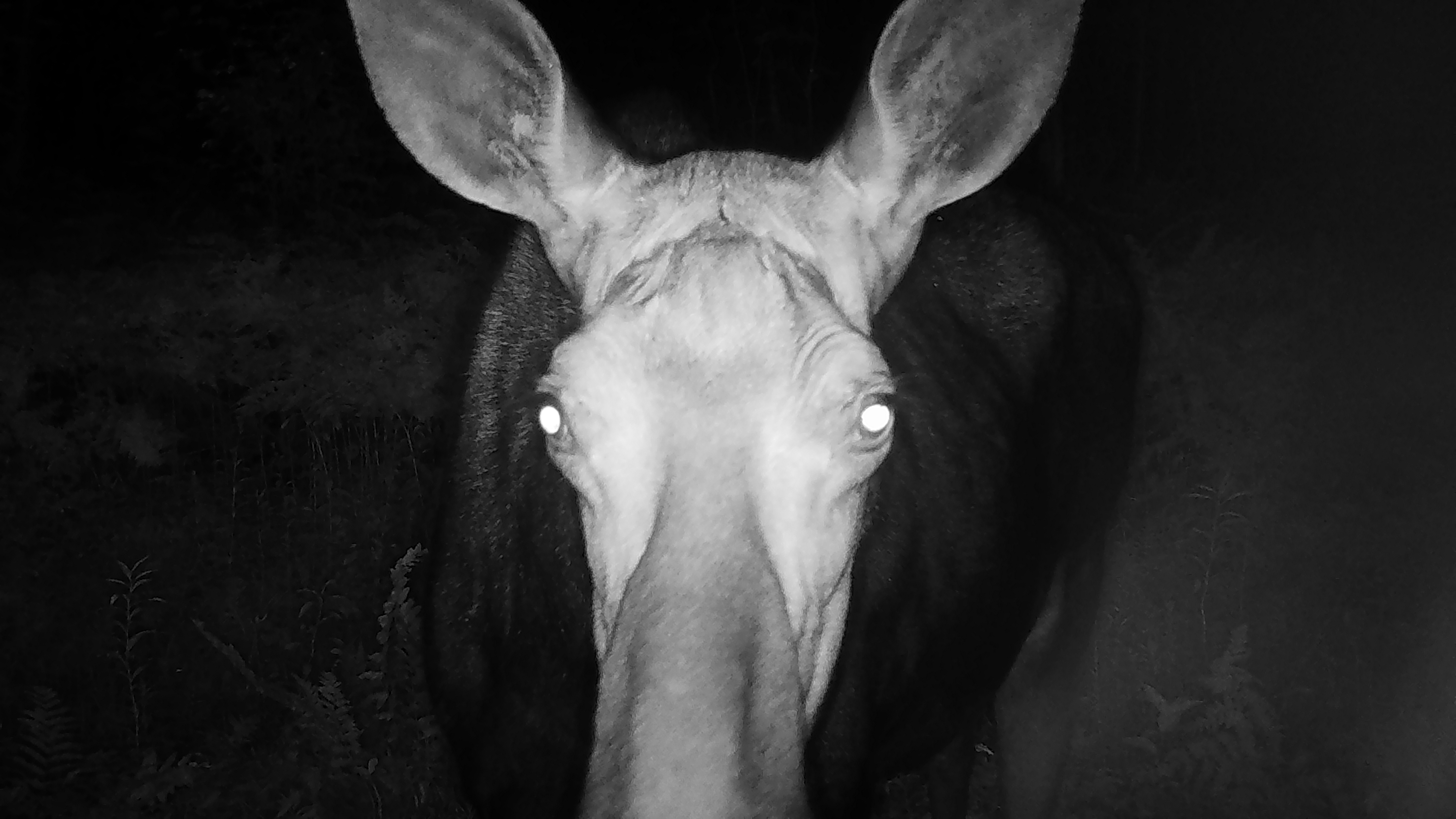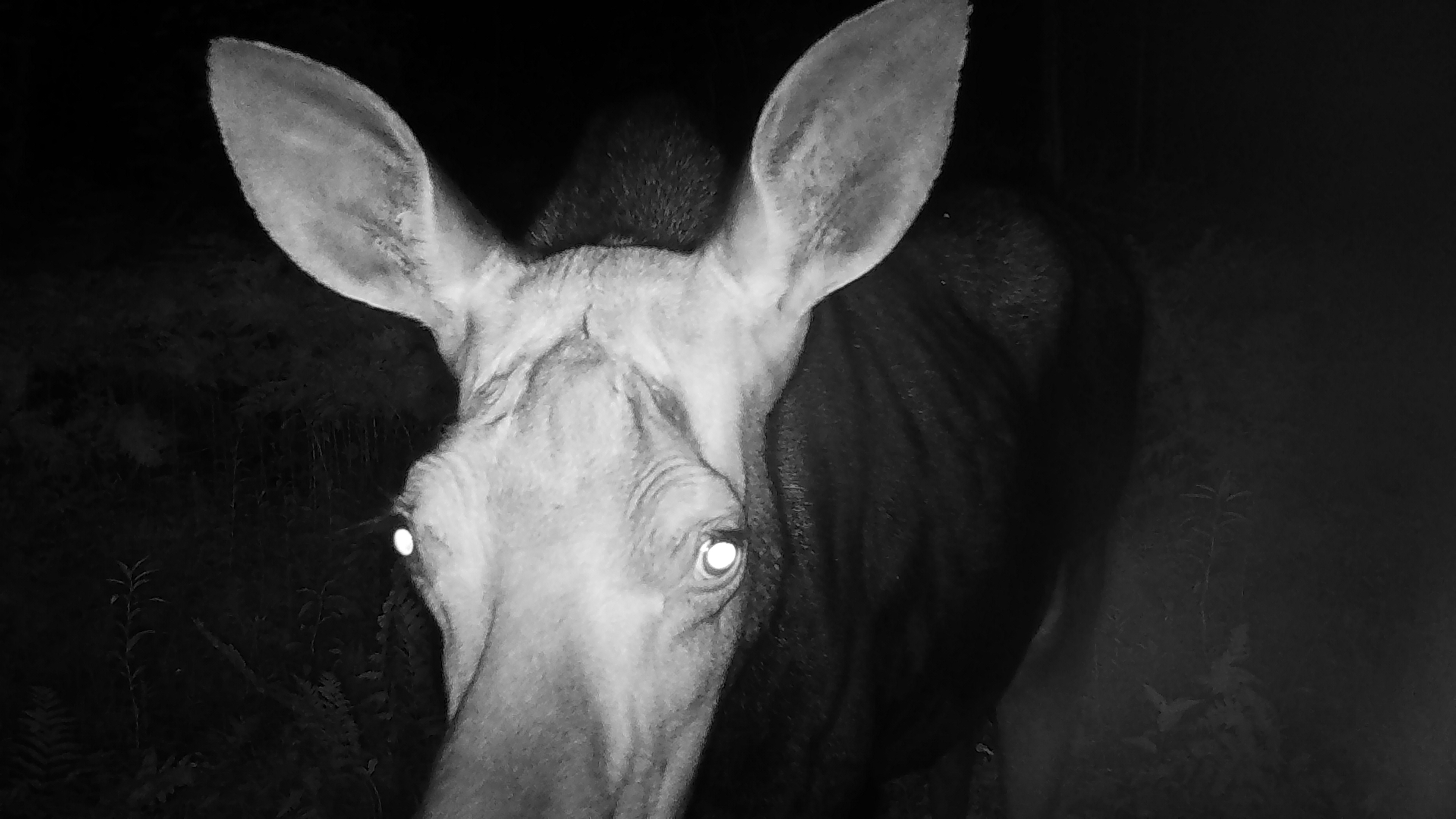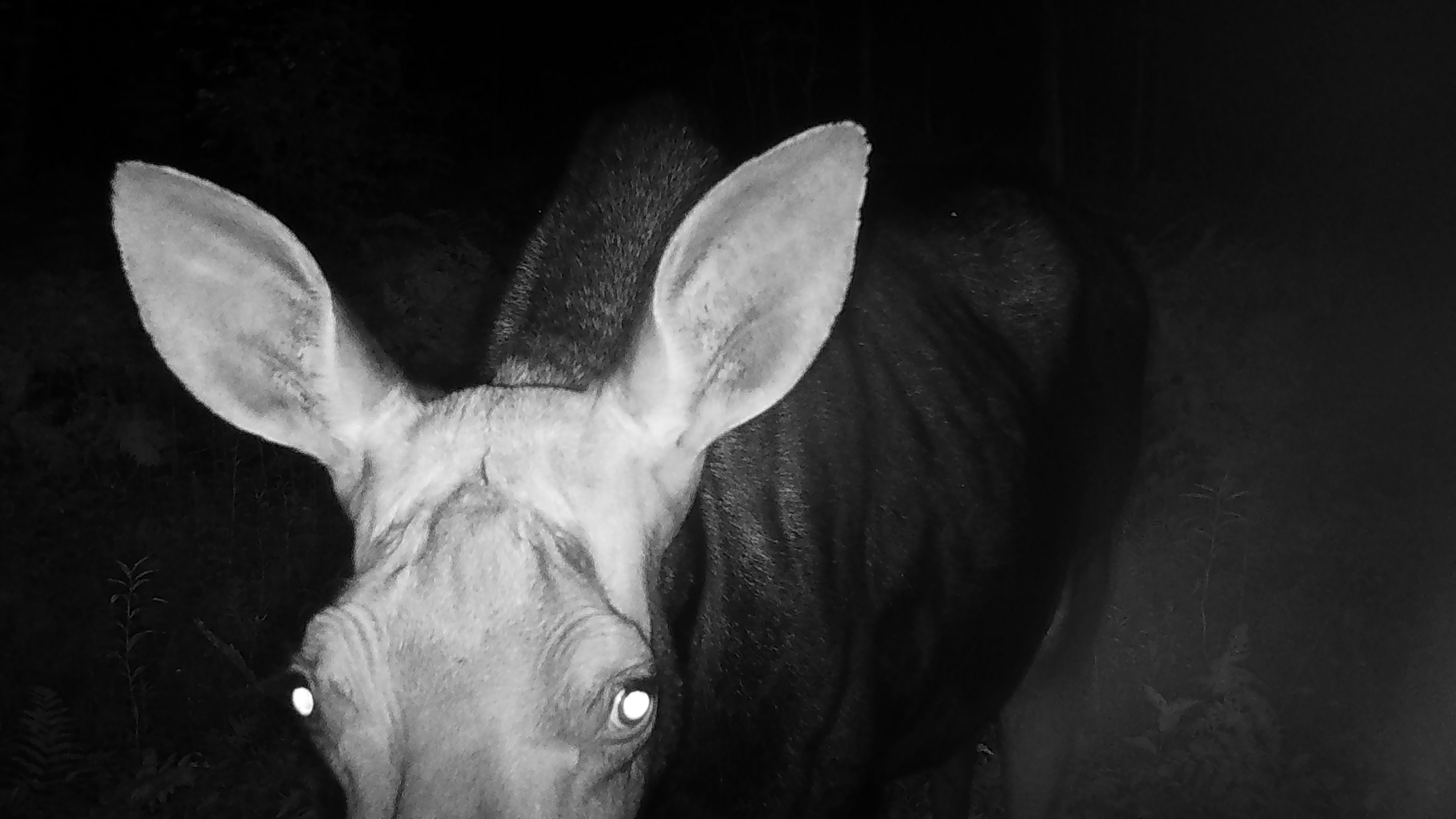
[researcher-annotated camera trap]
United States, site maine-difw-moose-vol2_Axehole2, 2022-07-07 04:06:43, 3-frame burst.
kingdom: Animalia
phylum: Chordata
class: Mammalia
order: Artiodactyla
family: Cervidae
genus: Alces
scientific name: Alces alces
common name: moose